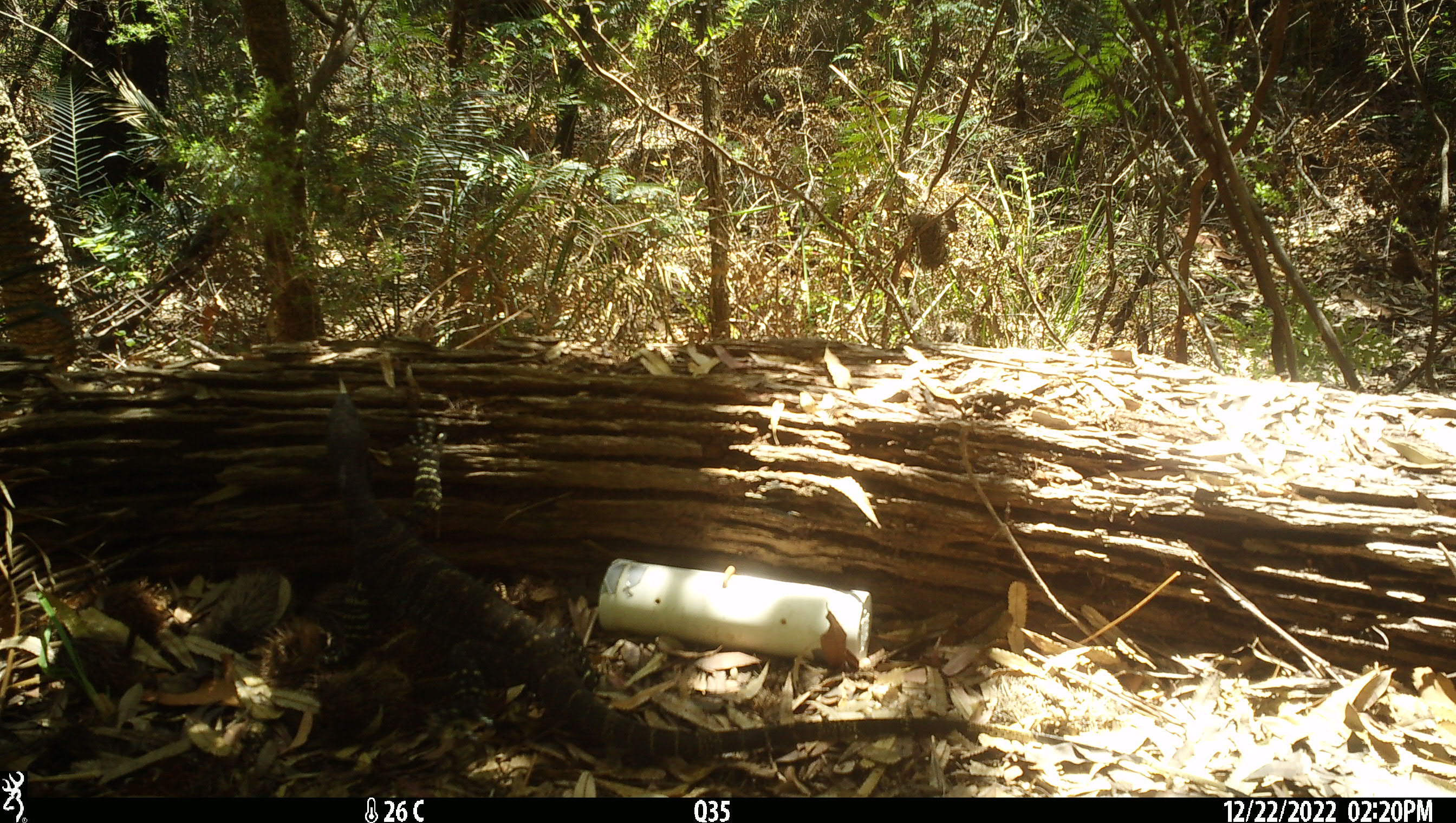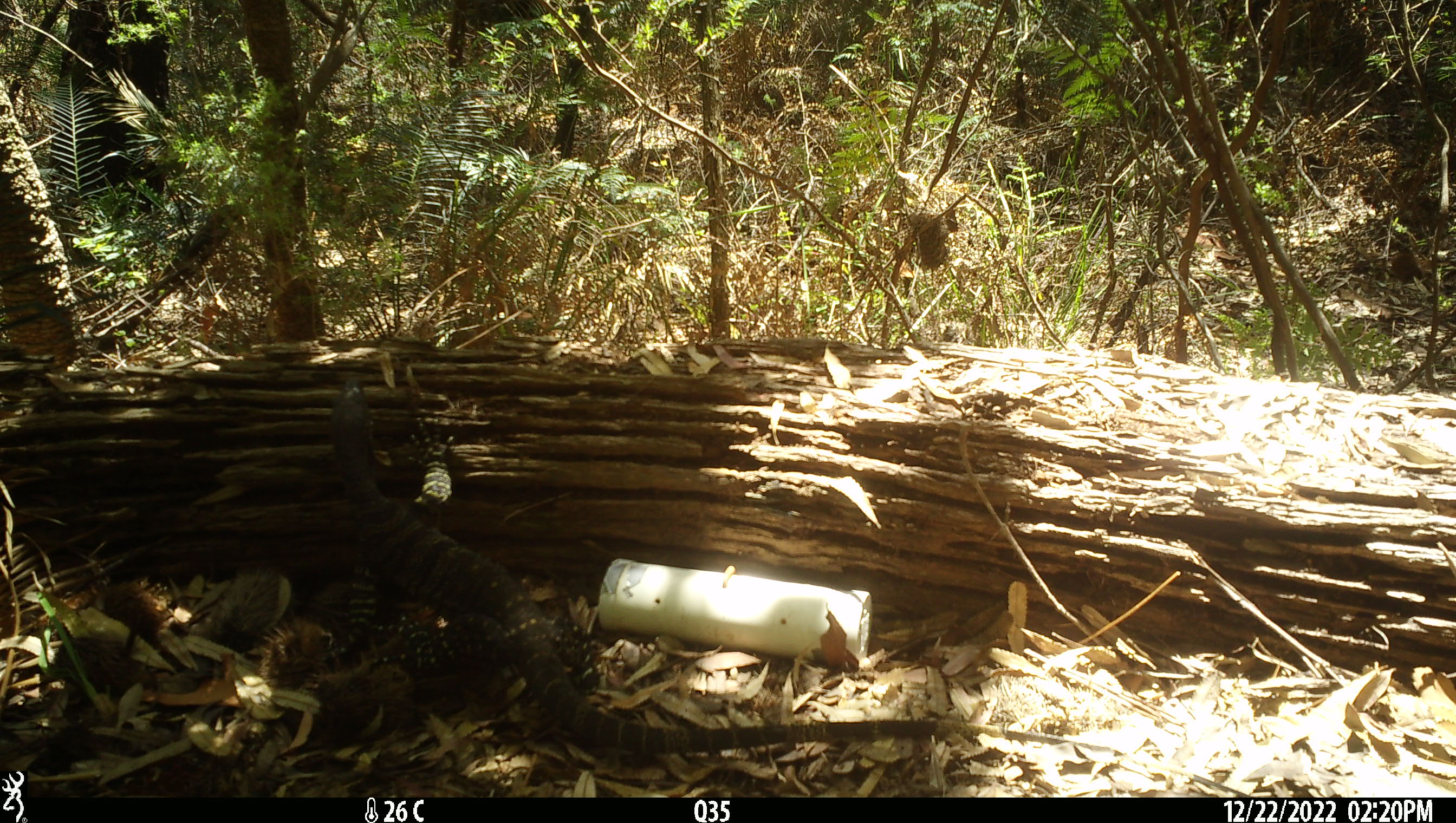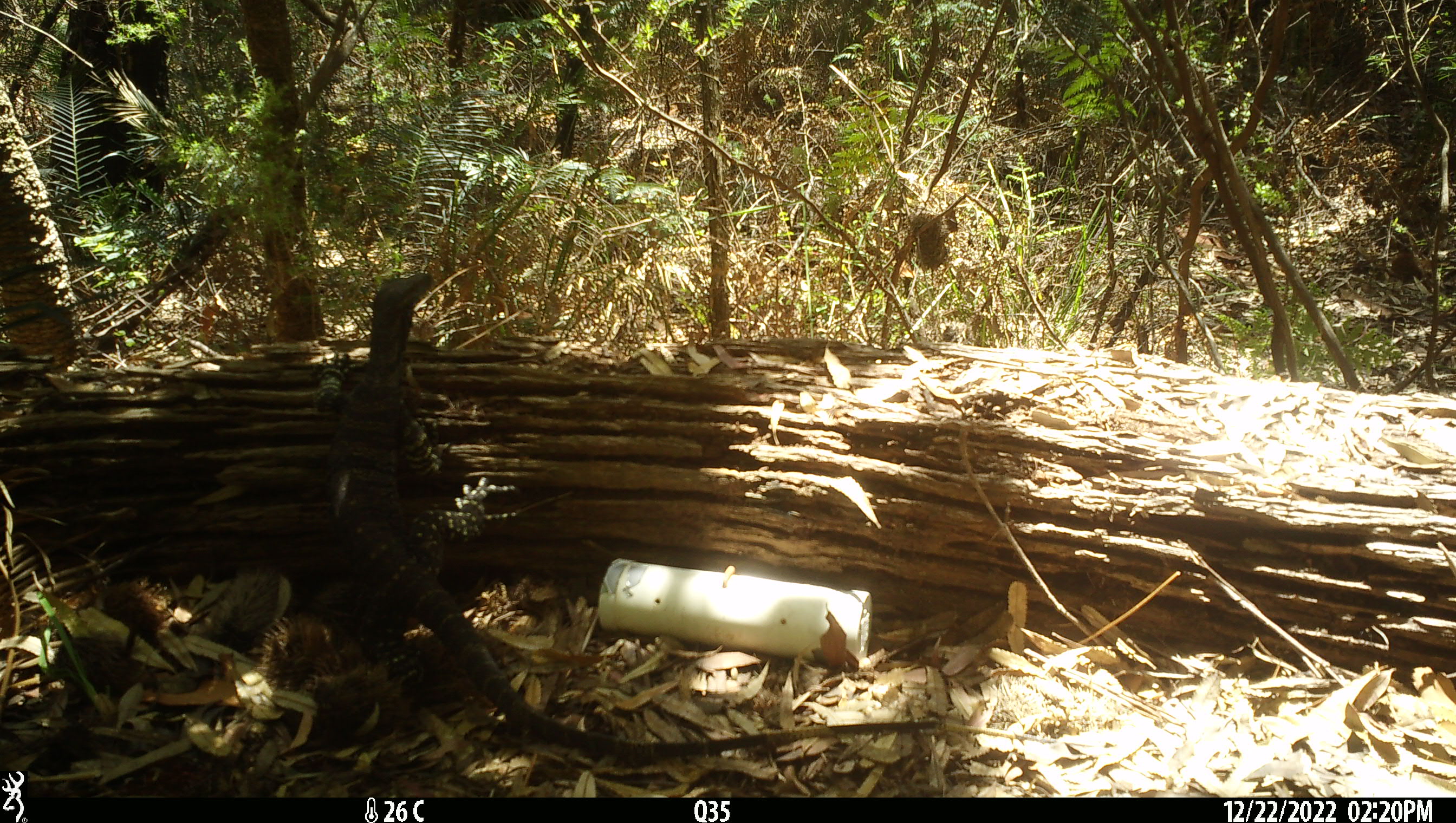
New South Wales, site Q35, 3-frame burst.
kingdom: Animalia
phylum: Chordata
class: Reptilia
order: Squamata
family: Varanidae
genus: Varanus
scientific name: Varanus varius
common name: lace monitor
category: goanna